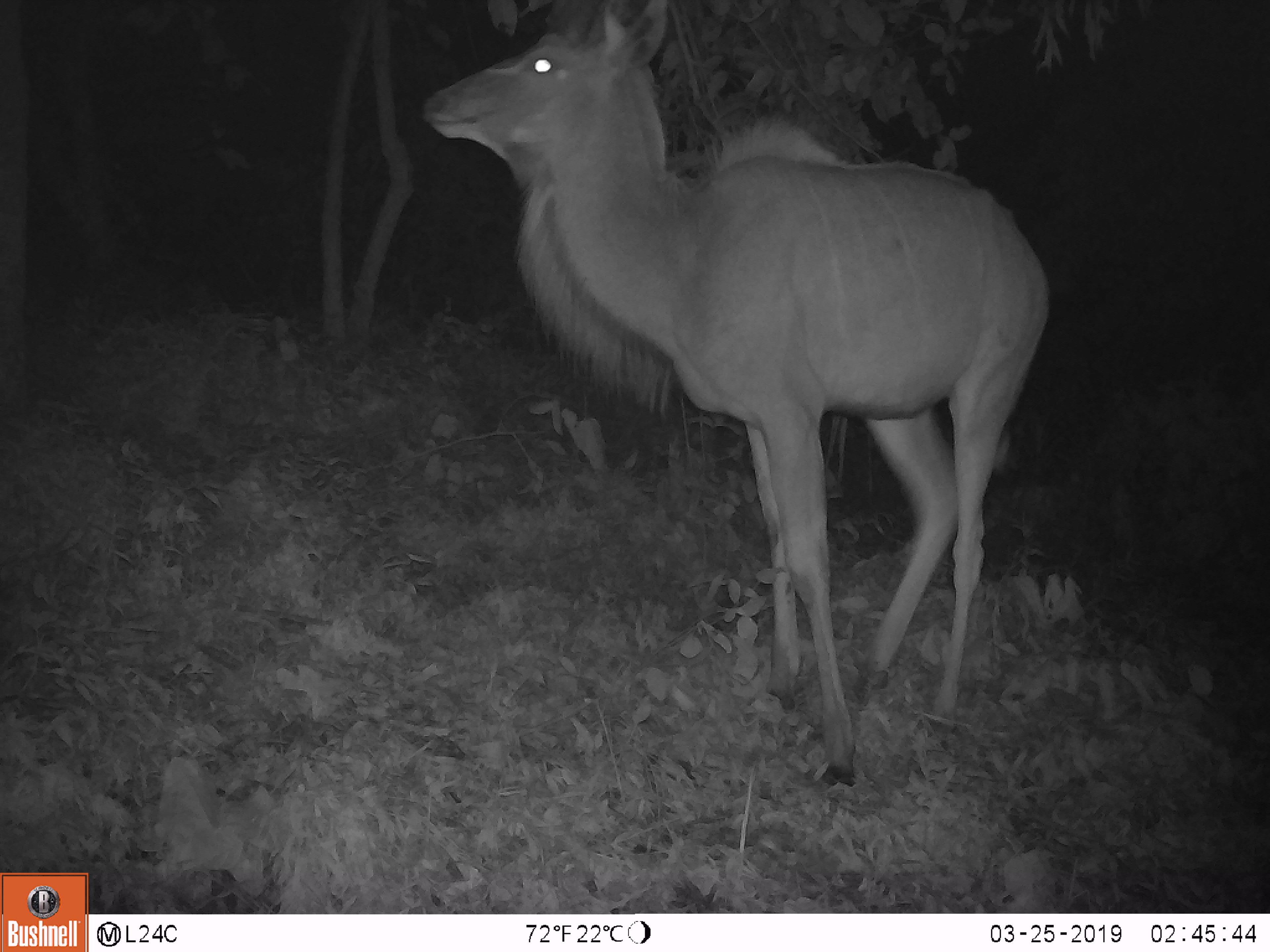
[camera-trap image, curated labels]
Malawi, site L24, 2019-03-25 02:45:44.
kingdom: Animalia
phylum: Chordata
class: Mammalia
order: Artiodactyla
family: Bovidae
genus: Tragelaphus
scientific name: Tragelaphus strepsiceros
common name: greater kudu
Greater kudu (Tragelaphus strepsiceros), count 1.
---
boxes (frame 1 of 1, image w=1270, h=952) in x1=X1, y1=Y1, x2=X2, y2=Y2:
greater kudu: x1=408, y1=0, x2=1057, y2=792